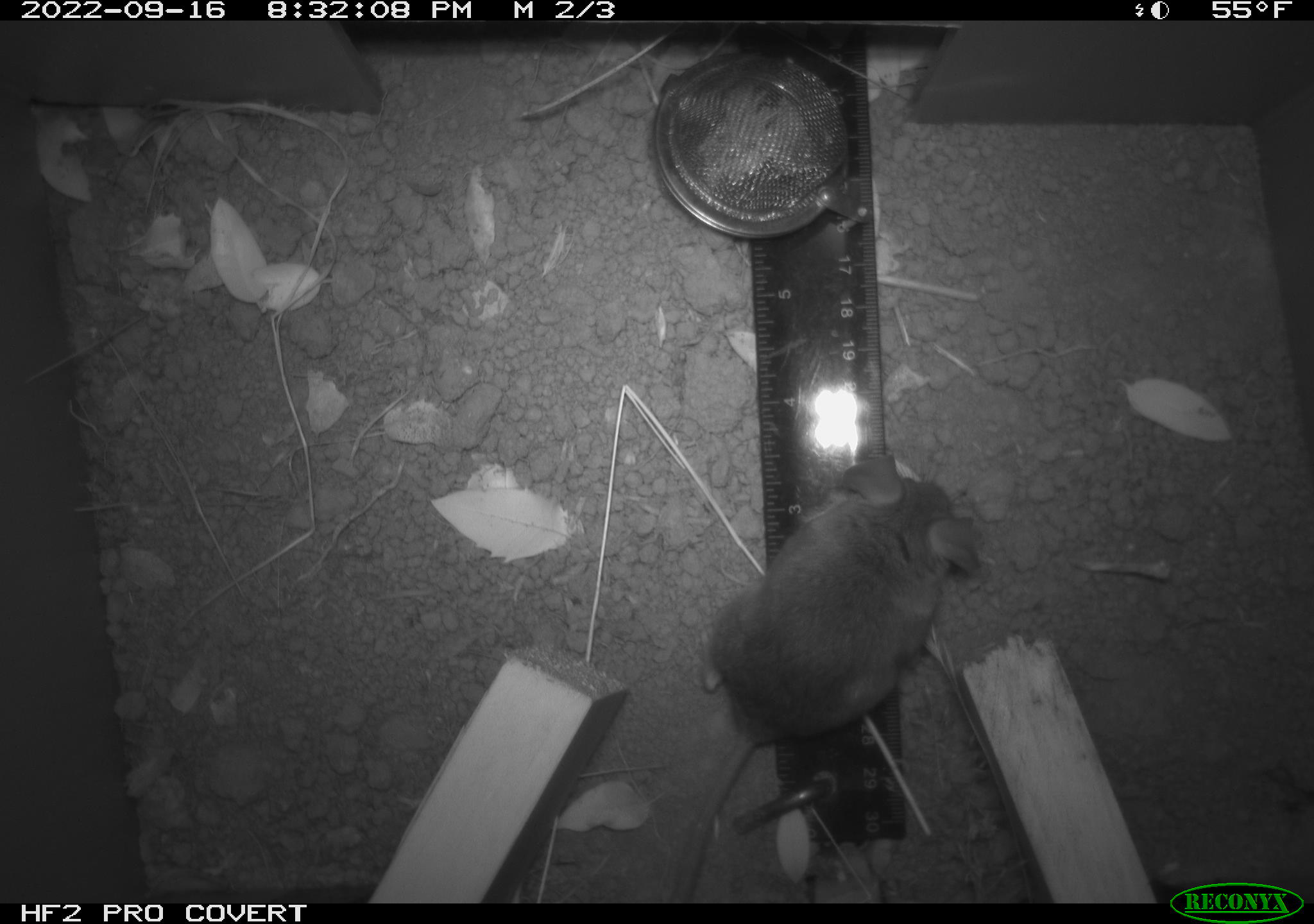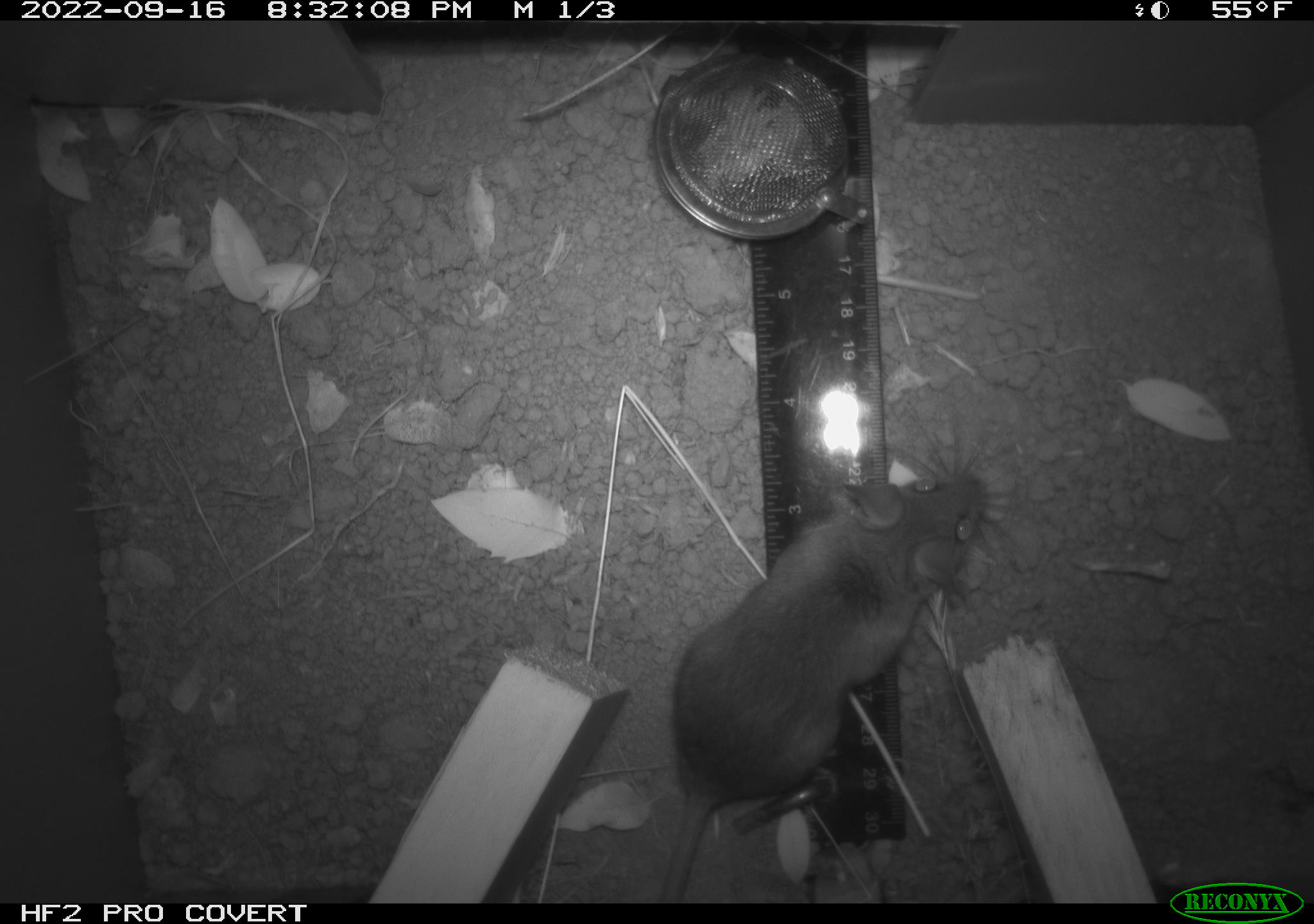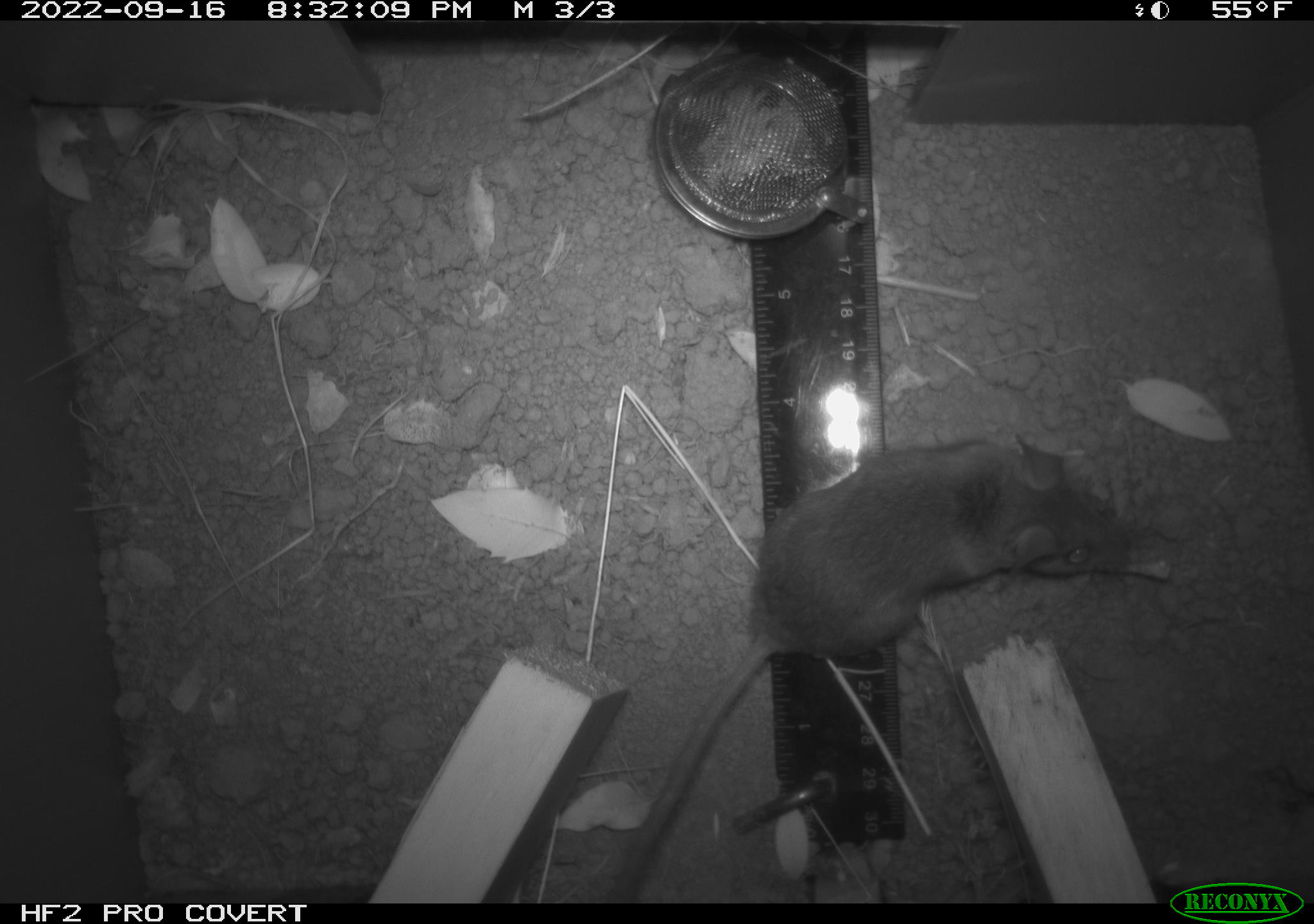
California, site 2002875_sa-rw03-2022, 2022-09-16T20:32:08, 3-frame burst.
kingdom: Animalia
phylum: Chordata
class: Mammalia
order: Rodentia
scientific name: Rodentia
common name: mouse species